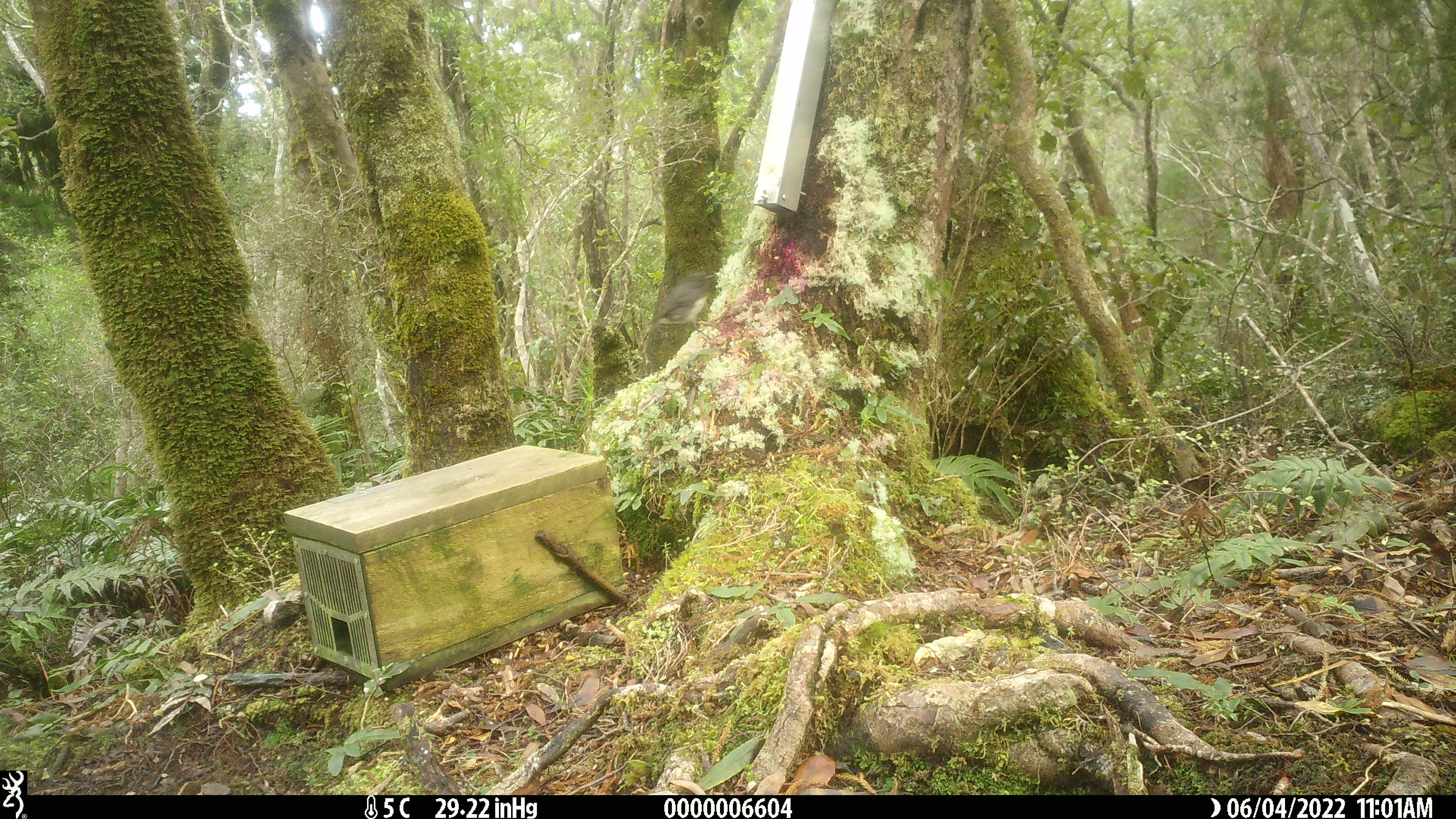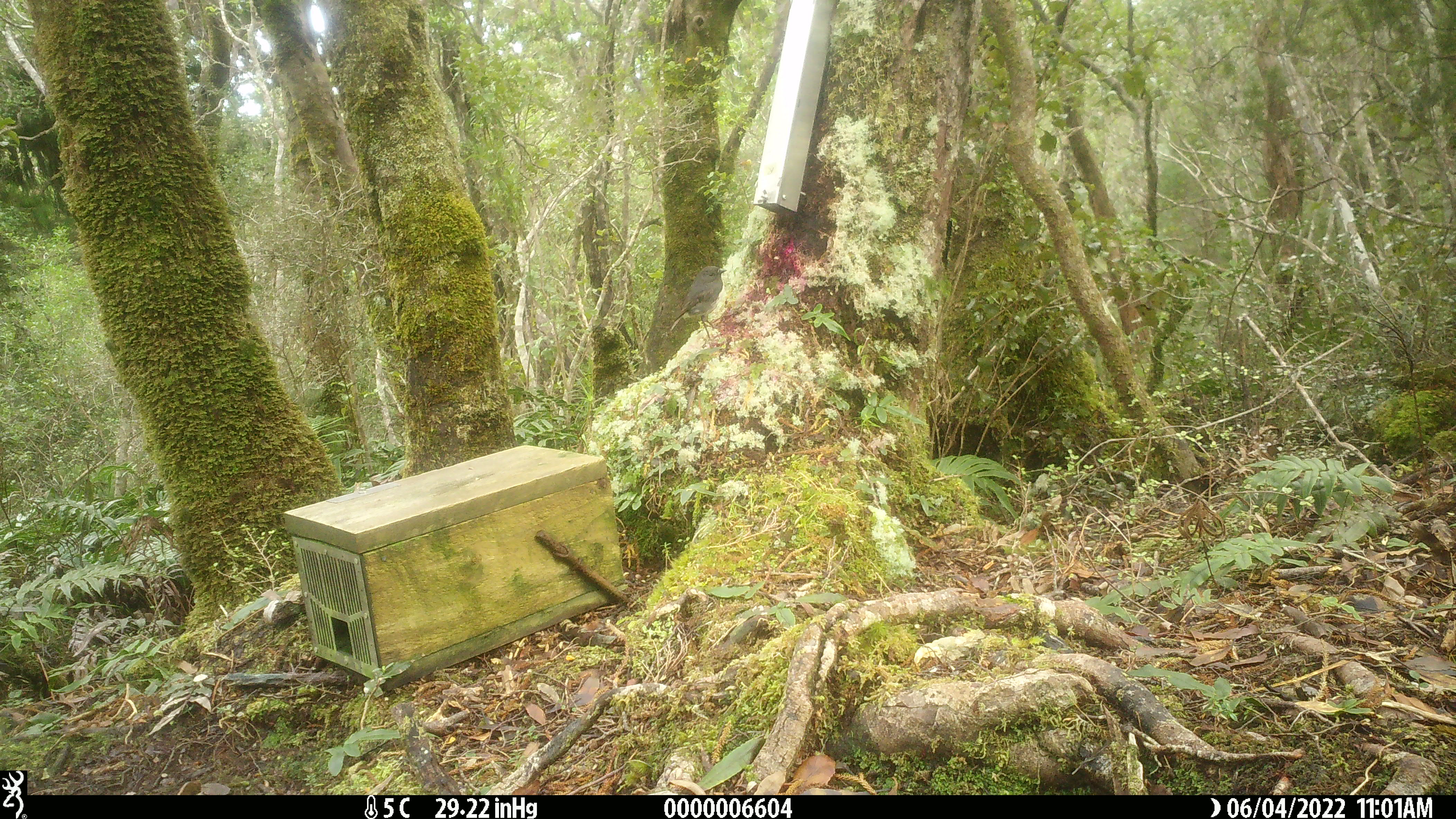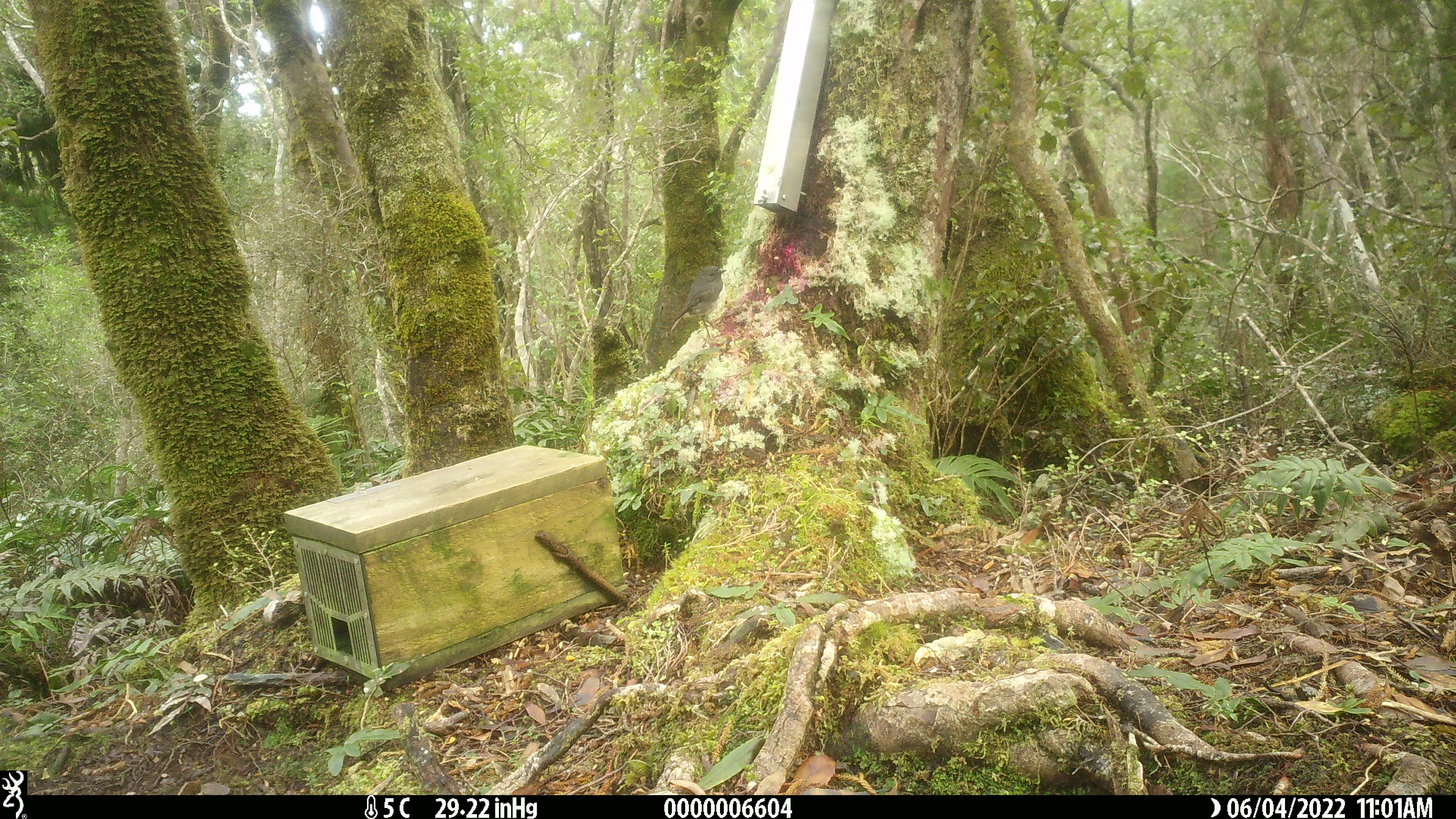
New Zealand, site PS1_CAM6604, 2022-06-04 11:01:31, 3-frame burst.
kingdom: Animalia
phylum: Chordata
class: Aves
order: Passeriformes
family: Petroicidae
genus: Petroica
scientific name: Petroica australis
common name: new zealand robin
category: robin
Robin (new zealand robin) (Petroica australis).